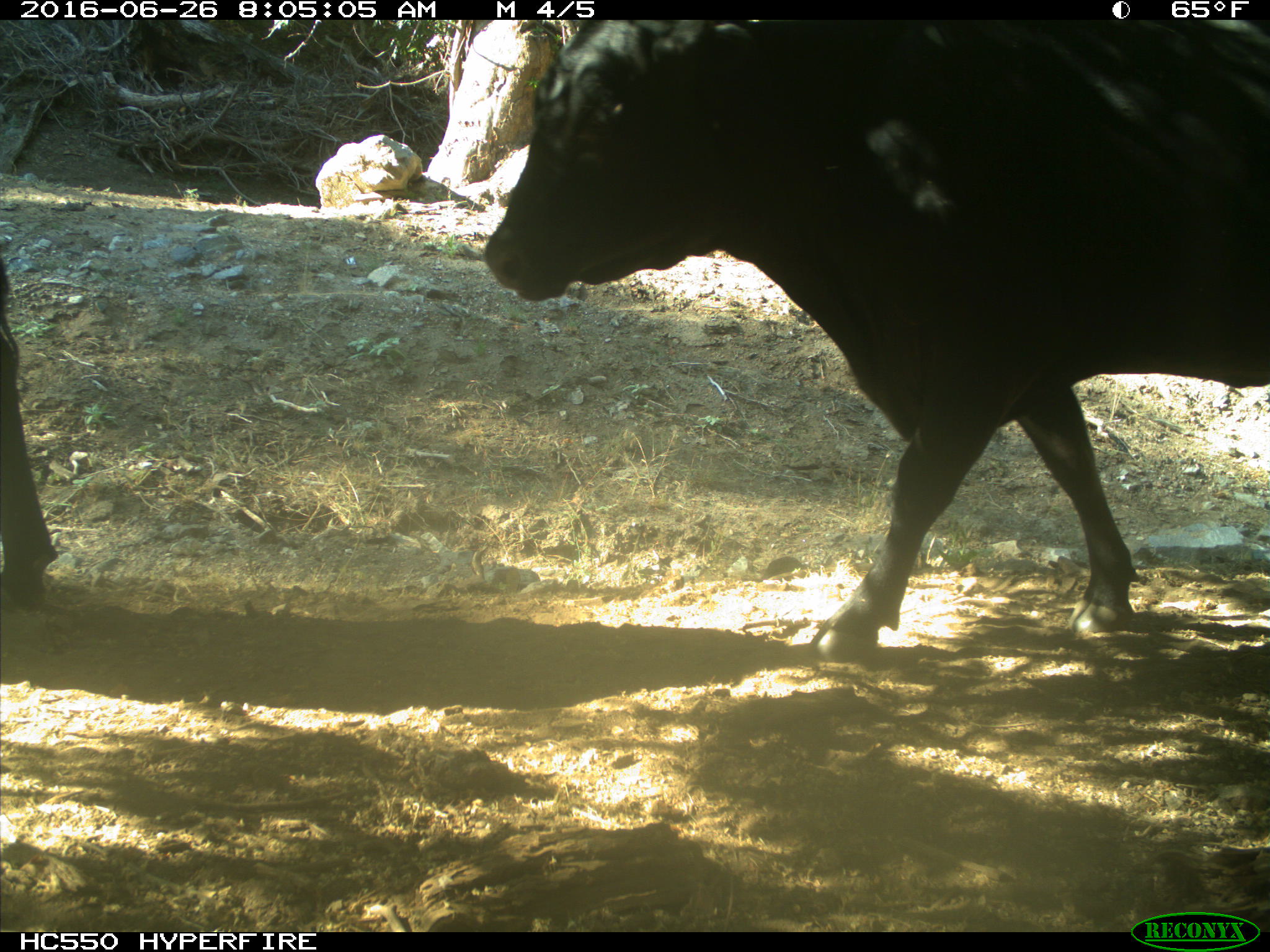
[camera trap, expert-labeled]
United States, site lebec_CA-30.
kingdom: Animalia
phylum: Chordata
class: Mammalia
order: Artiodactyla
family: Bovidae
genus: Bos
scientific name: Bos taurus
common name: domestic cow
Bos taurus (domestic cow).